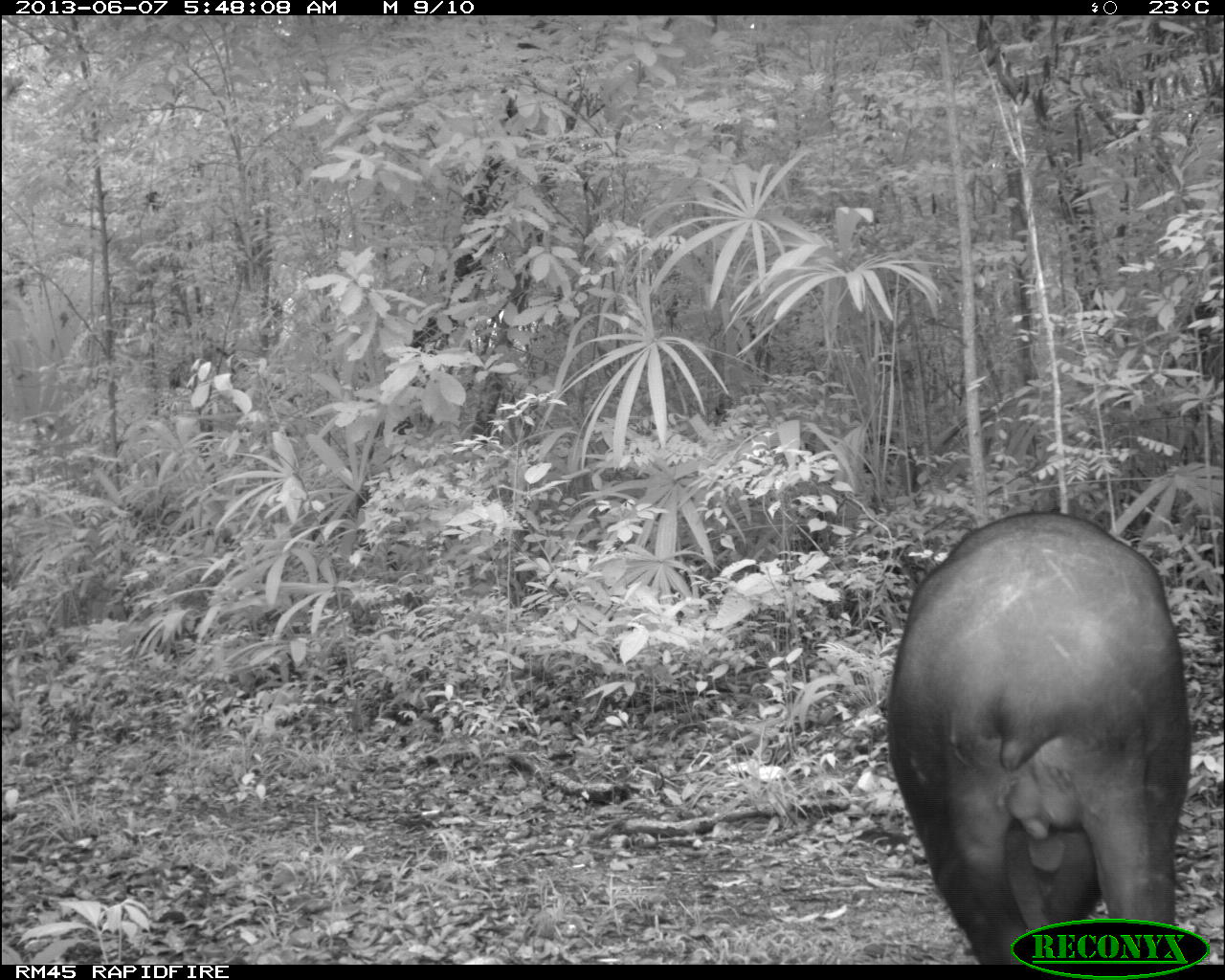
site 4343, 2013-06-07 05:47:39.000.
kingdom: Animalia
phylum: Chordata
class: Mammalia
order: Perissodactyla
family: Tapiridae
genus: Tapirus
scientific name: Tapirus bairdii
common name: baird's tapir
Tapirus bairdii (baird's tapir), count 1, sex male.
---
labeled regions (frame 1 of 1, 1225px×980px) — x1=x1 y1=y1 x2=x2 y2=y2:
tapirus bairdii: x1=881 y1=507 x2=1189 y2=961